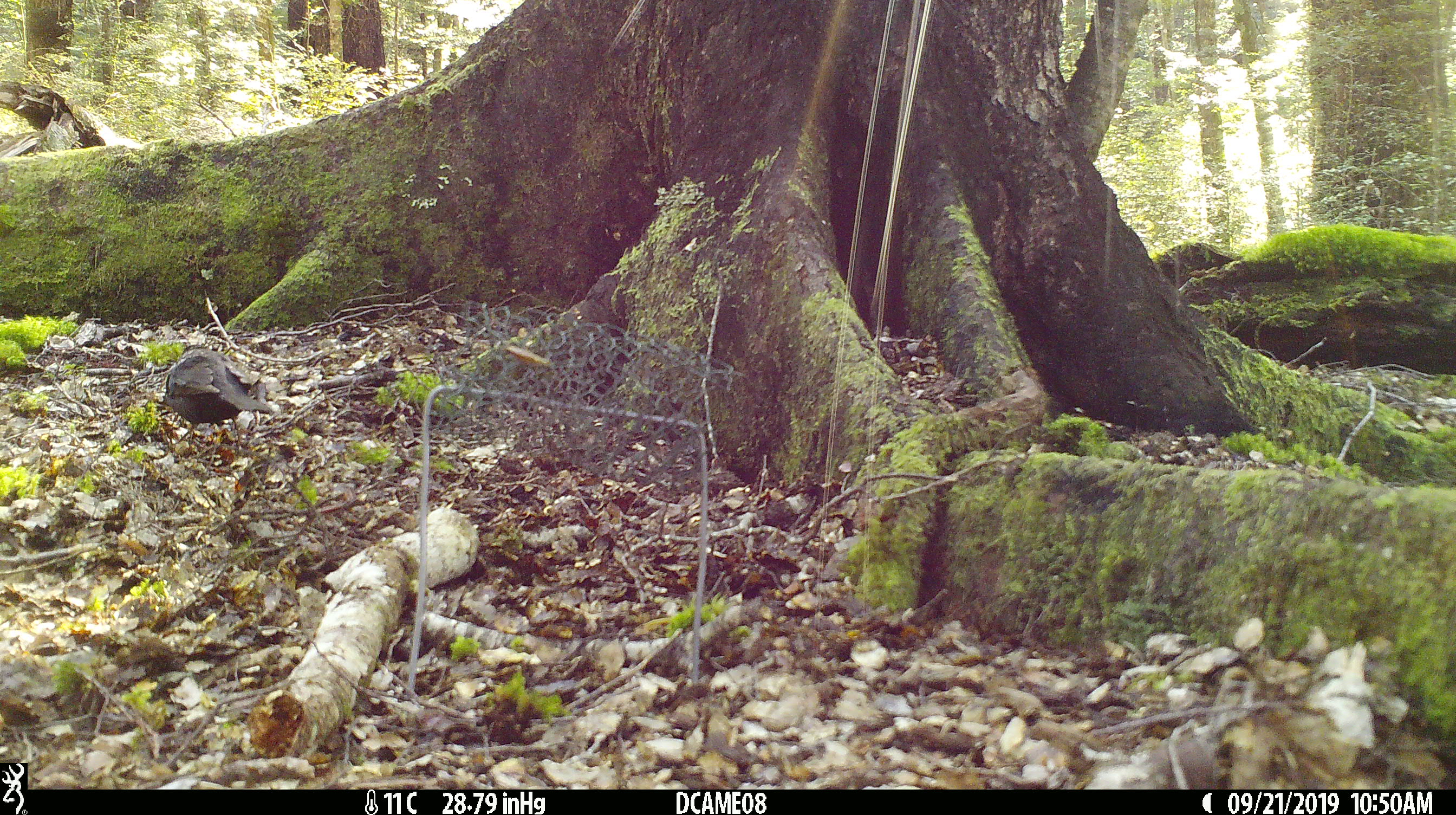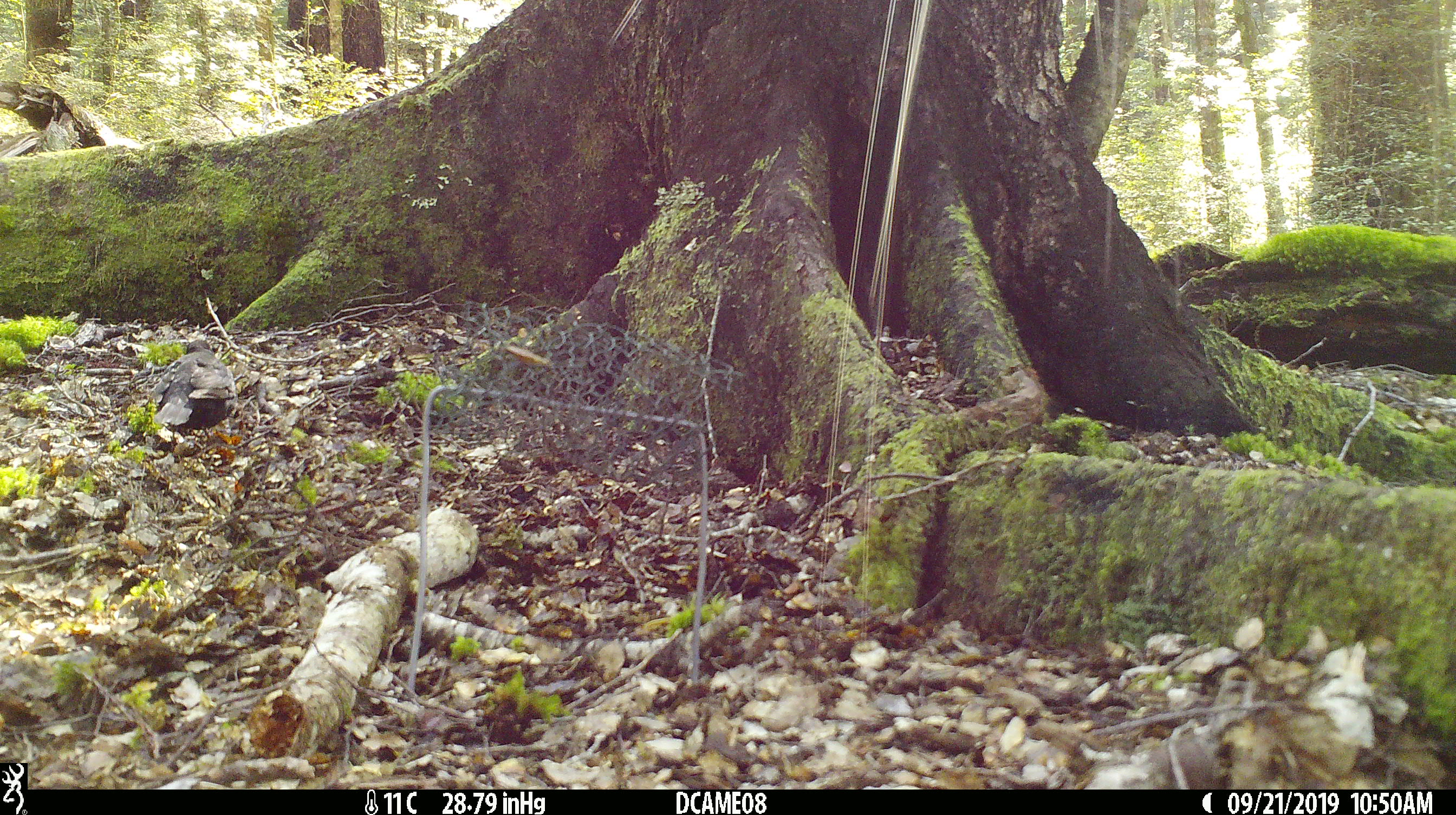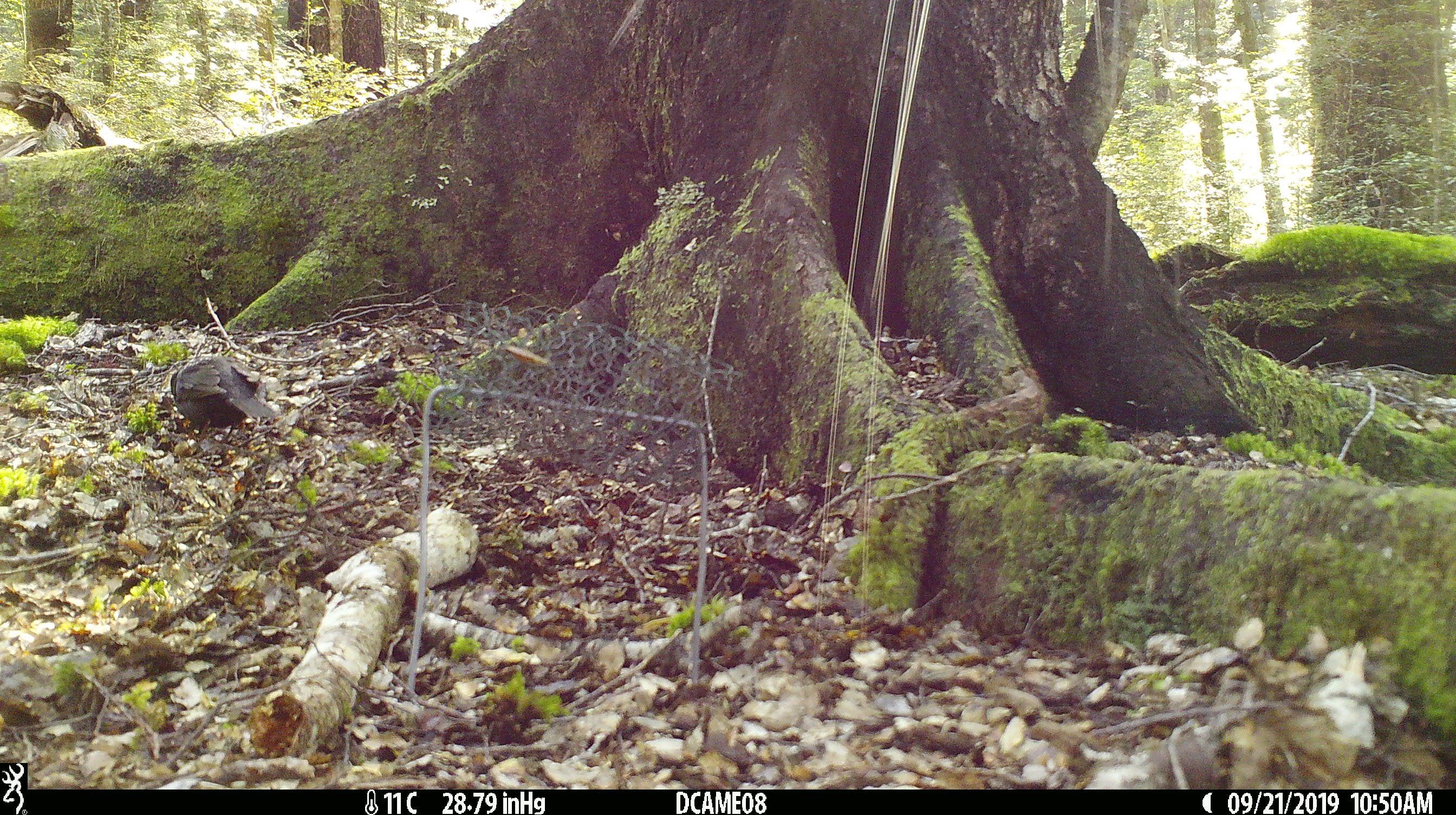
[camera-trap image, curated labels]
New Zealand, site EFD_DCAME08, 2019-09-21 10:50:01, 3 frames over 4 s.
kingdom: Animalia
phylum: Chordata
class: Aves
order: Passeriformes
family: Turdidae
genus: Turdus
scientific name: Turdus merula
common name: eurasian blackbird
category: blackbird